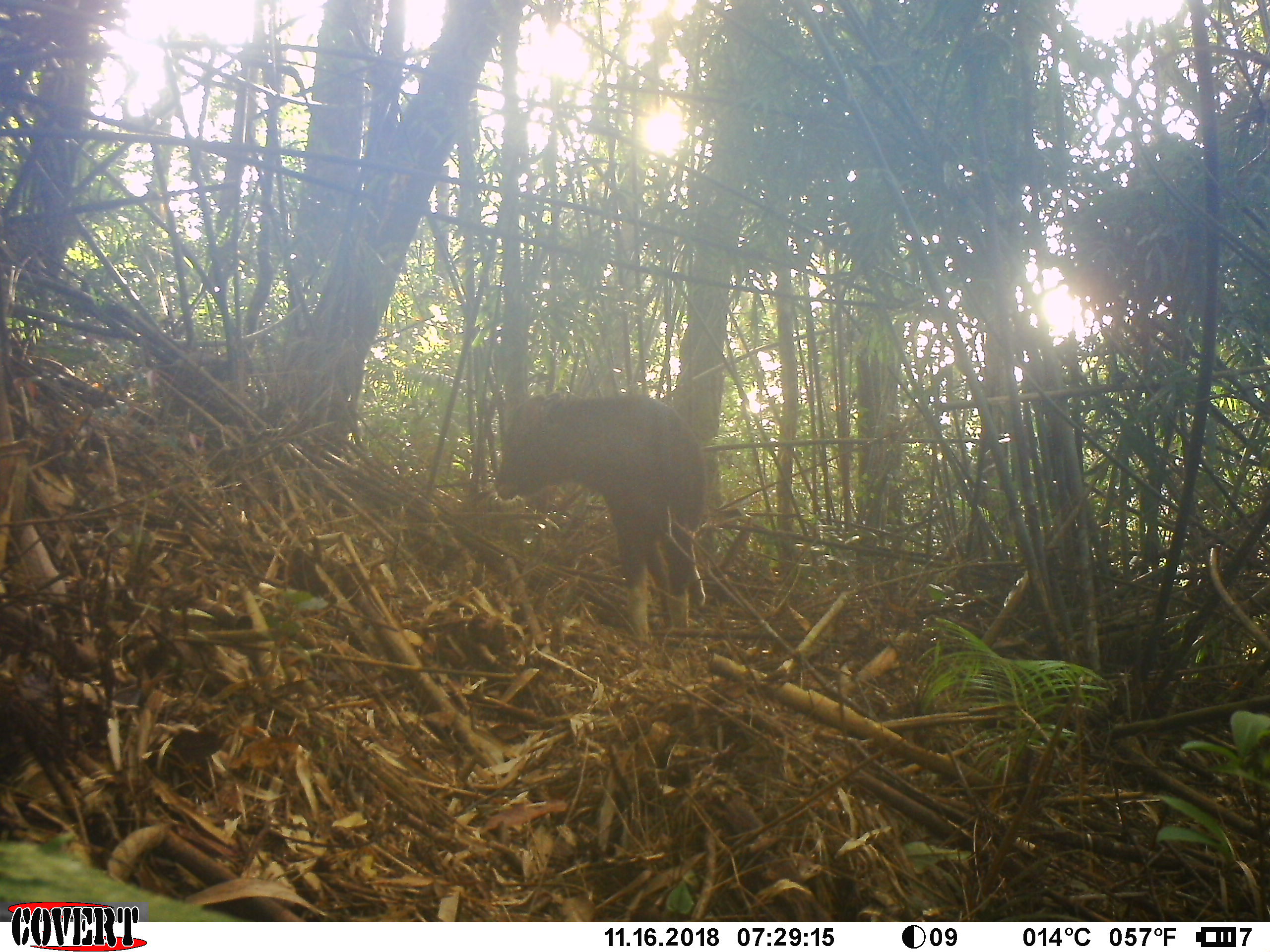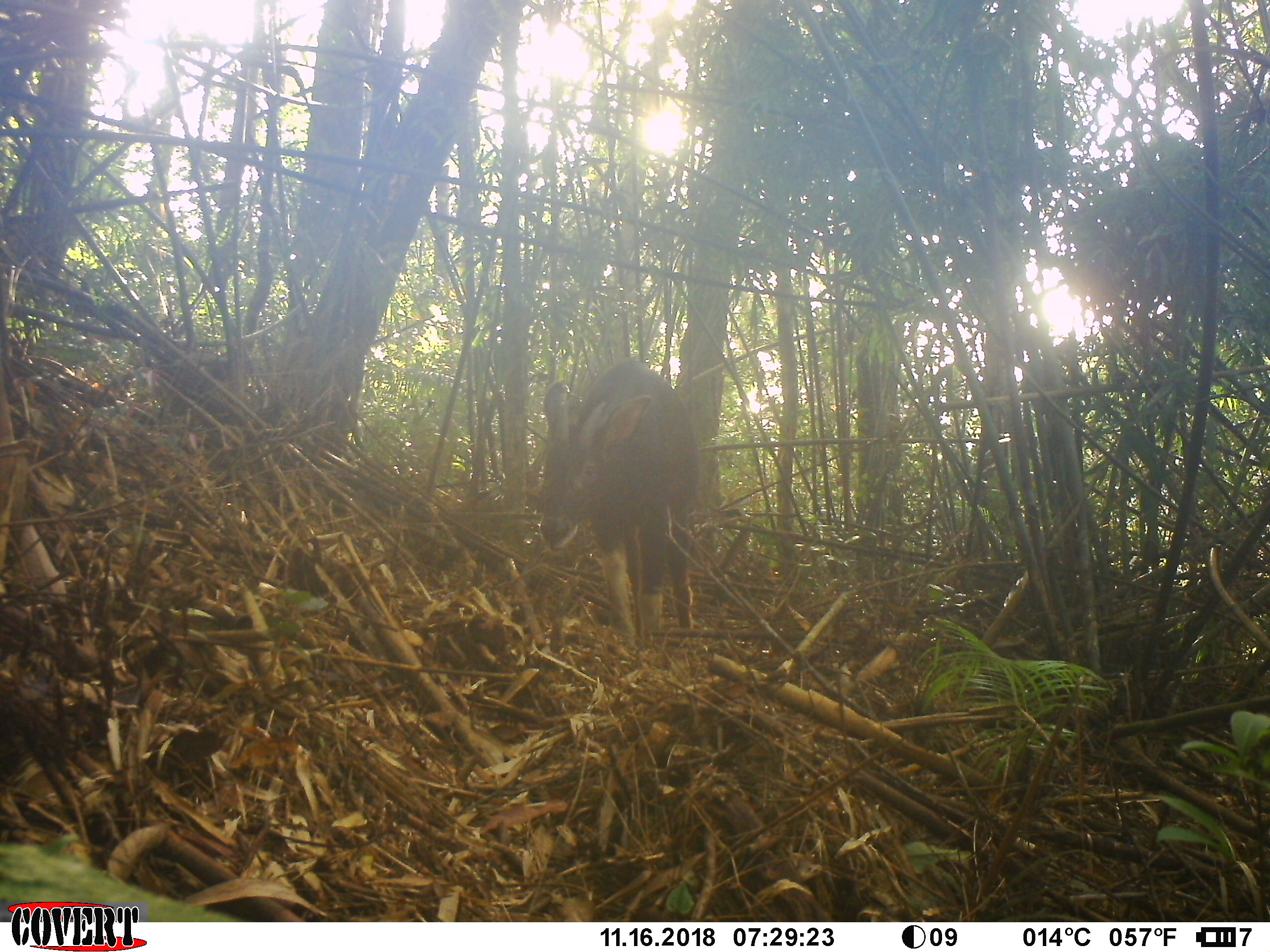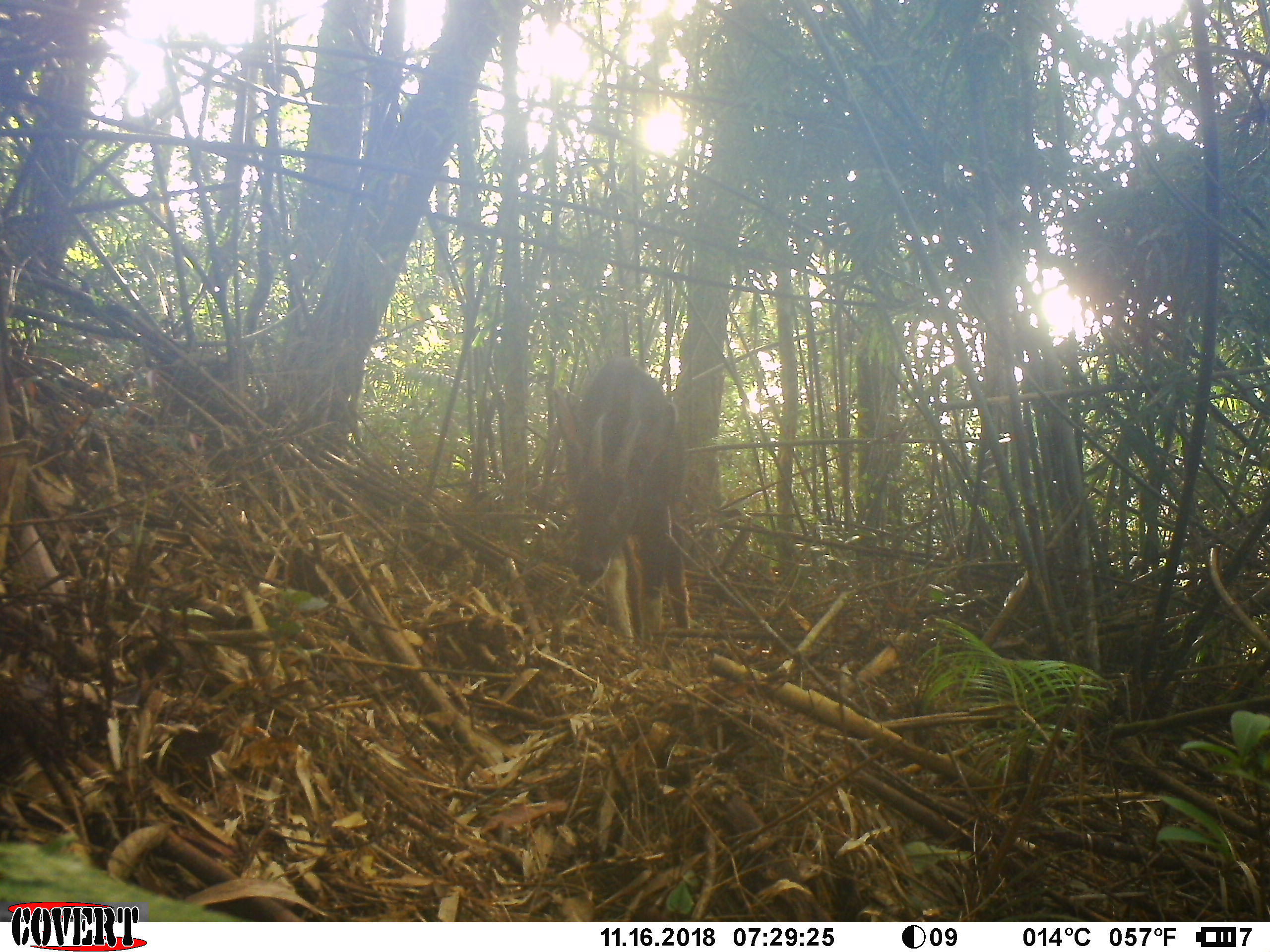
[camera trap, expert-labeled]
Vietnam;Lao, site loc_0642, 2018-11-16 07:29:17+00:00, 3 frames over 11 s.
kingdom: Animalia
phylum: Chordata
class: Mammalia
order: Artiodactyla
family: Bovidae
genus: Capricornis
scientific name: Capricornis sumatraensis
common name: chinese serow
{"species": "chinese serow (Capricornis sumatraensis)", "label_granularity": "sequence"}